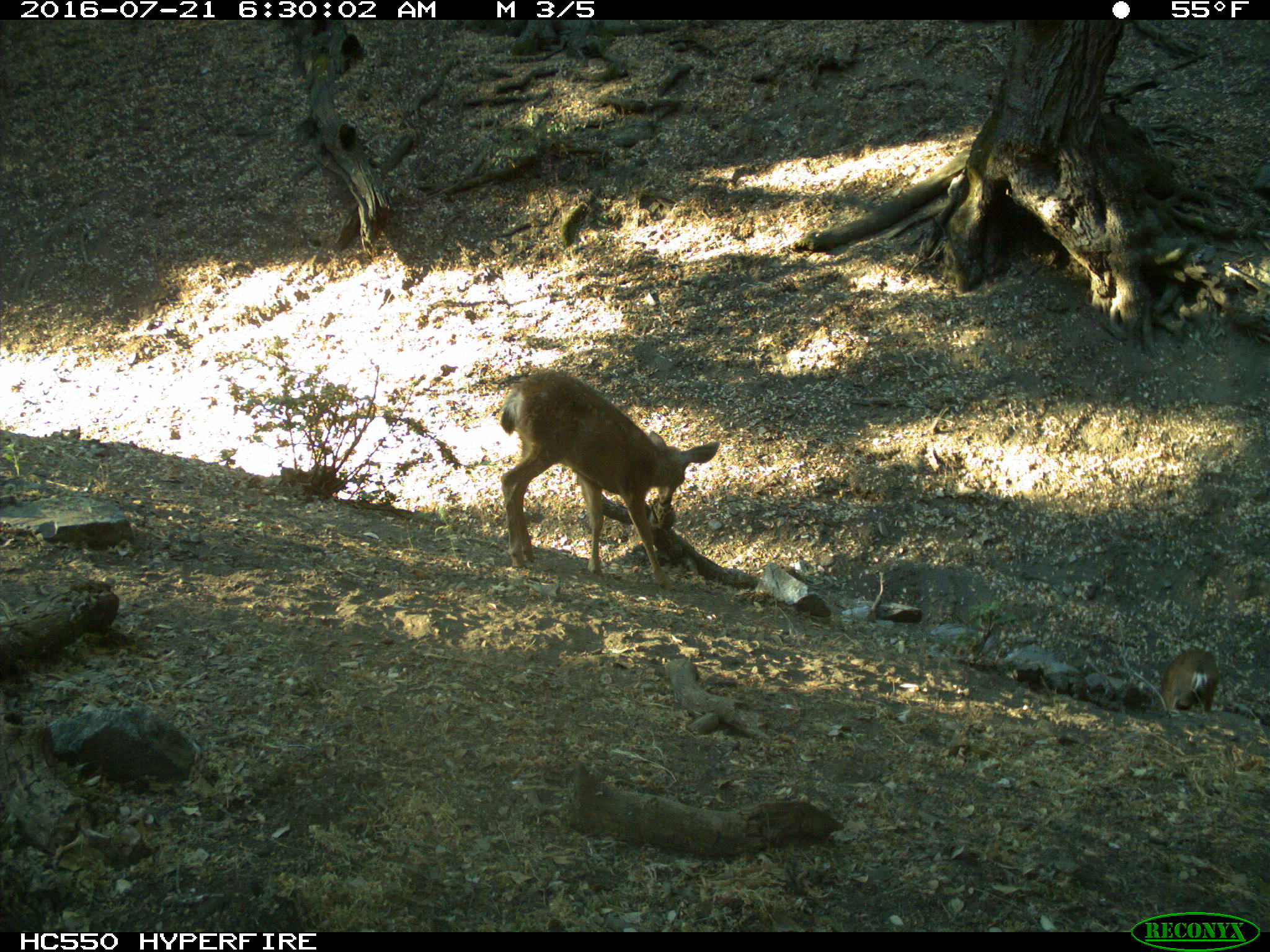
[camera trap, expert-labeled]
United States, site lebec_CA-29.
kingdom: Animalia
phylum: Chordata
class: Mammalia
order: Artiodactyla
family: Cervidae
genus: Odocoileus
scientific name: Odocoileus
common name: deer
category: unidentified deer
Unidentified deer (deer) (Odocoileus).